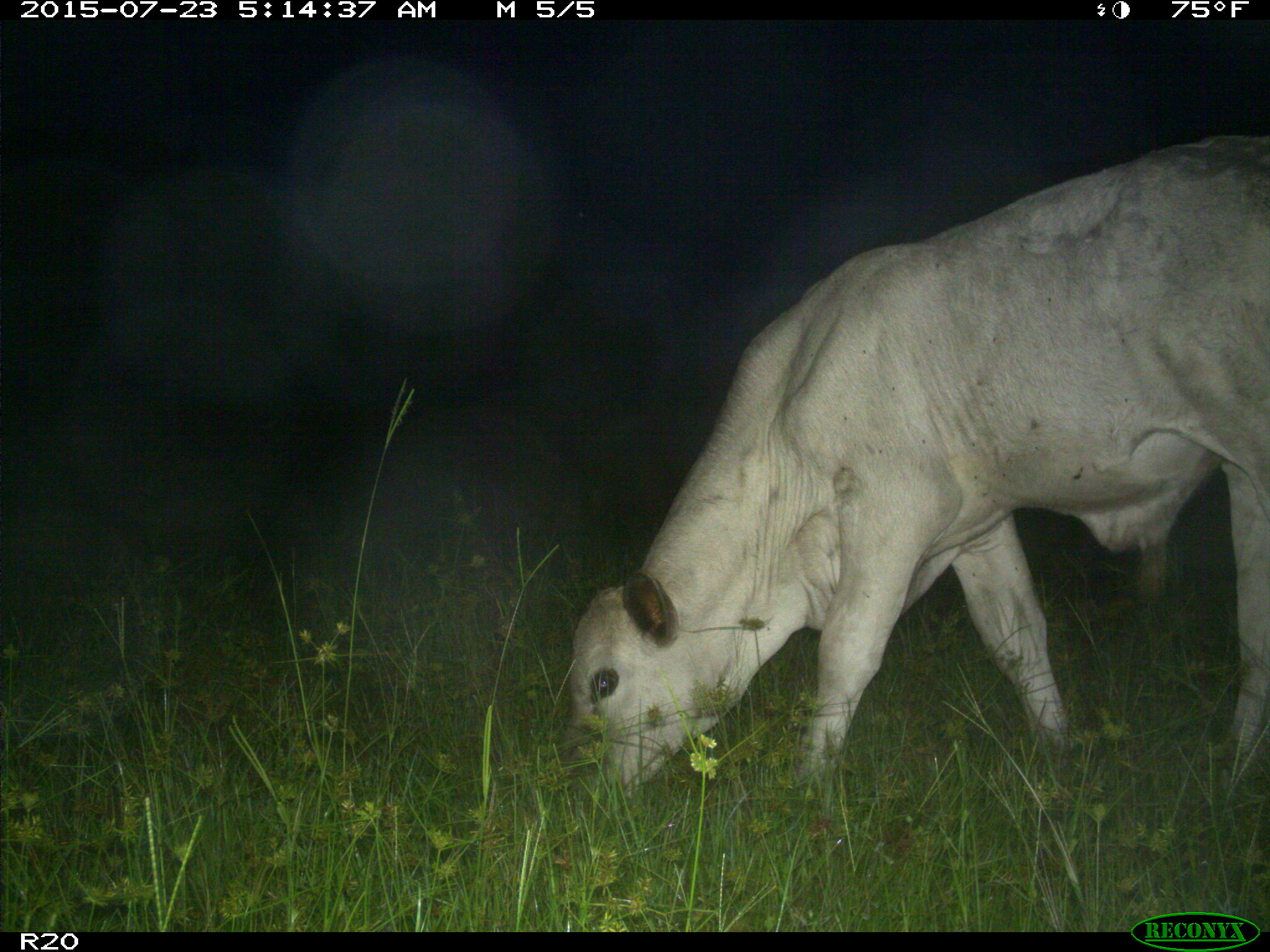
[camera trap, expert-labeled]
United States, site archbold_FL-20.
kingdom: Animalia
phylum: Chordata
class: Mammalia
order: Artiodactyla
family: Bovidae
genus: Bos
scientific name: Bos taurus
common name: domestic cow